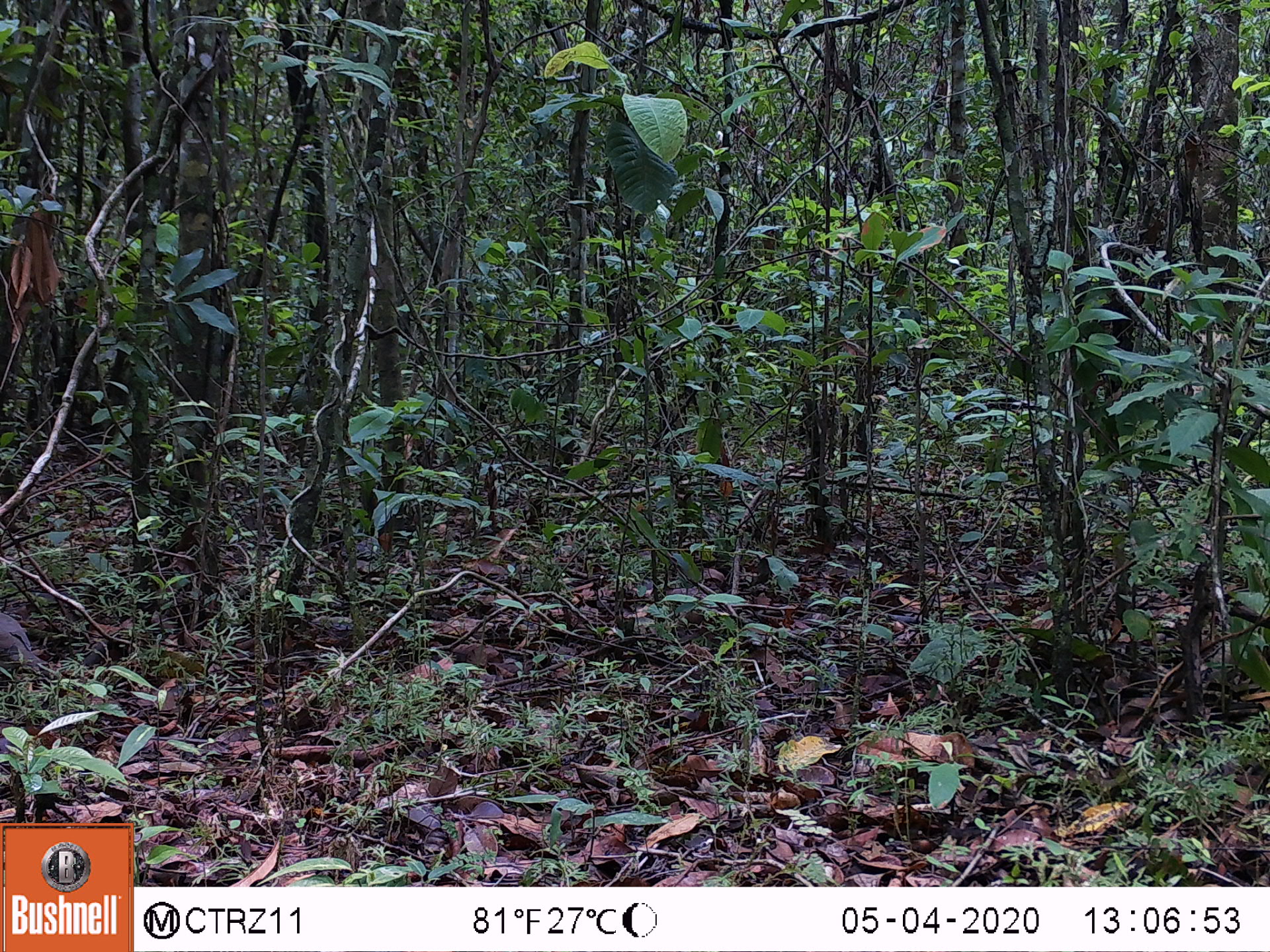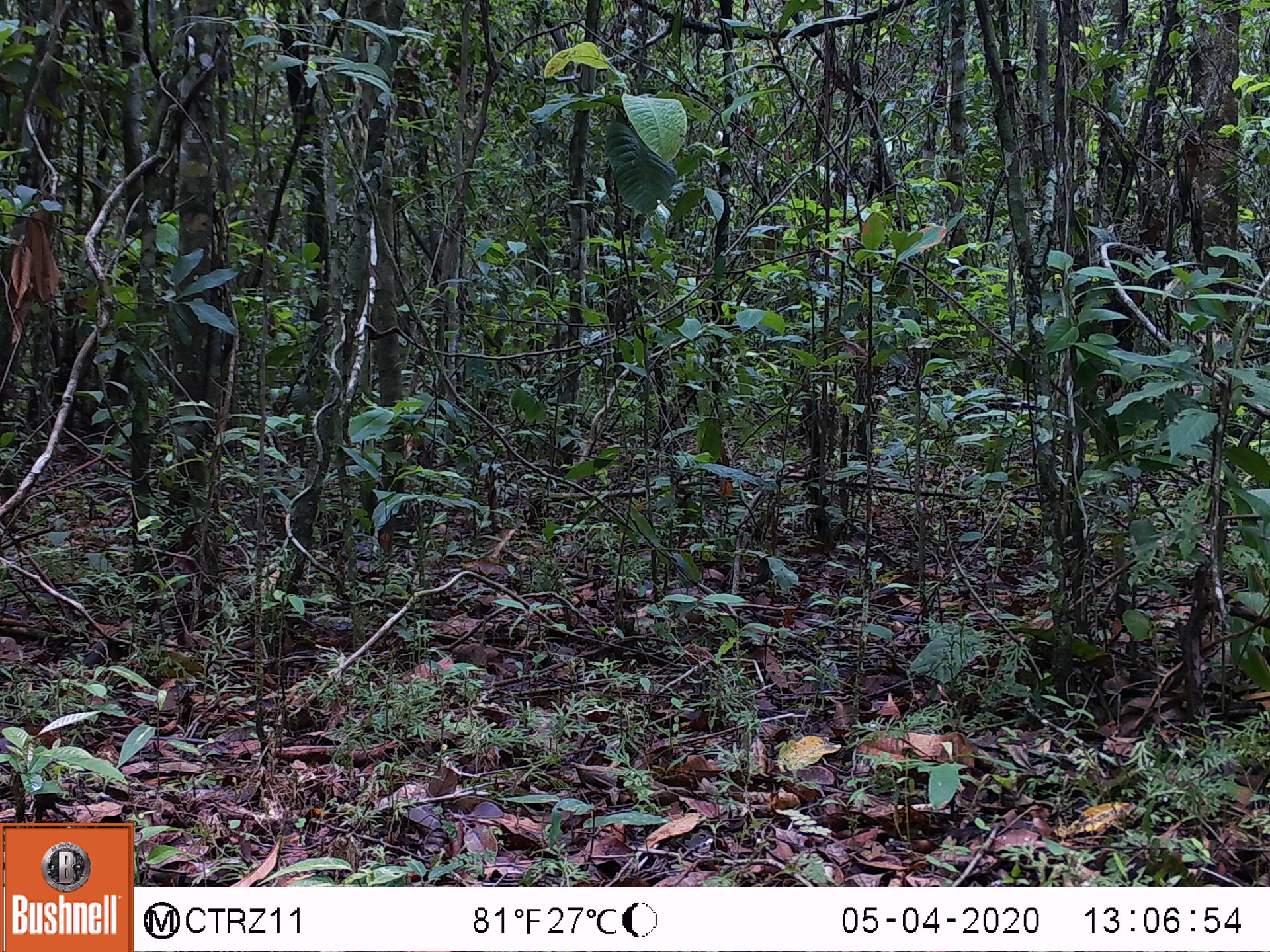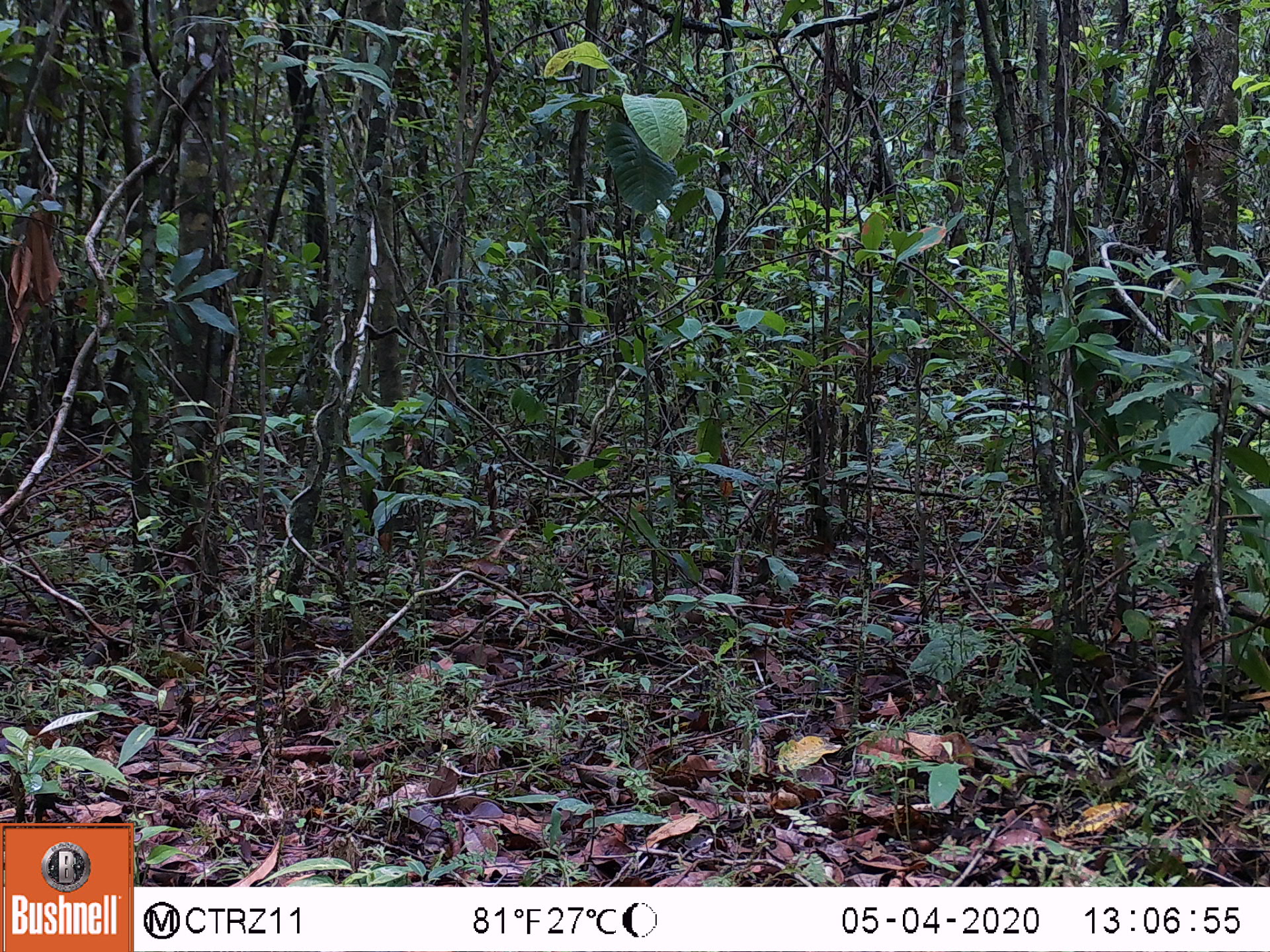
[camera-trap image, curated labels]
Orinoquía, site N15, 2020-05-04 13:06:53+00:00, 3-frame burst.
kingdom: Animalia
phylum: Chordata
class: Aves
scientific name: Aves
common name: bird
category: unknown bird